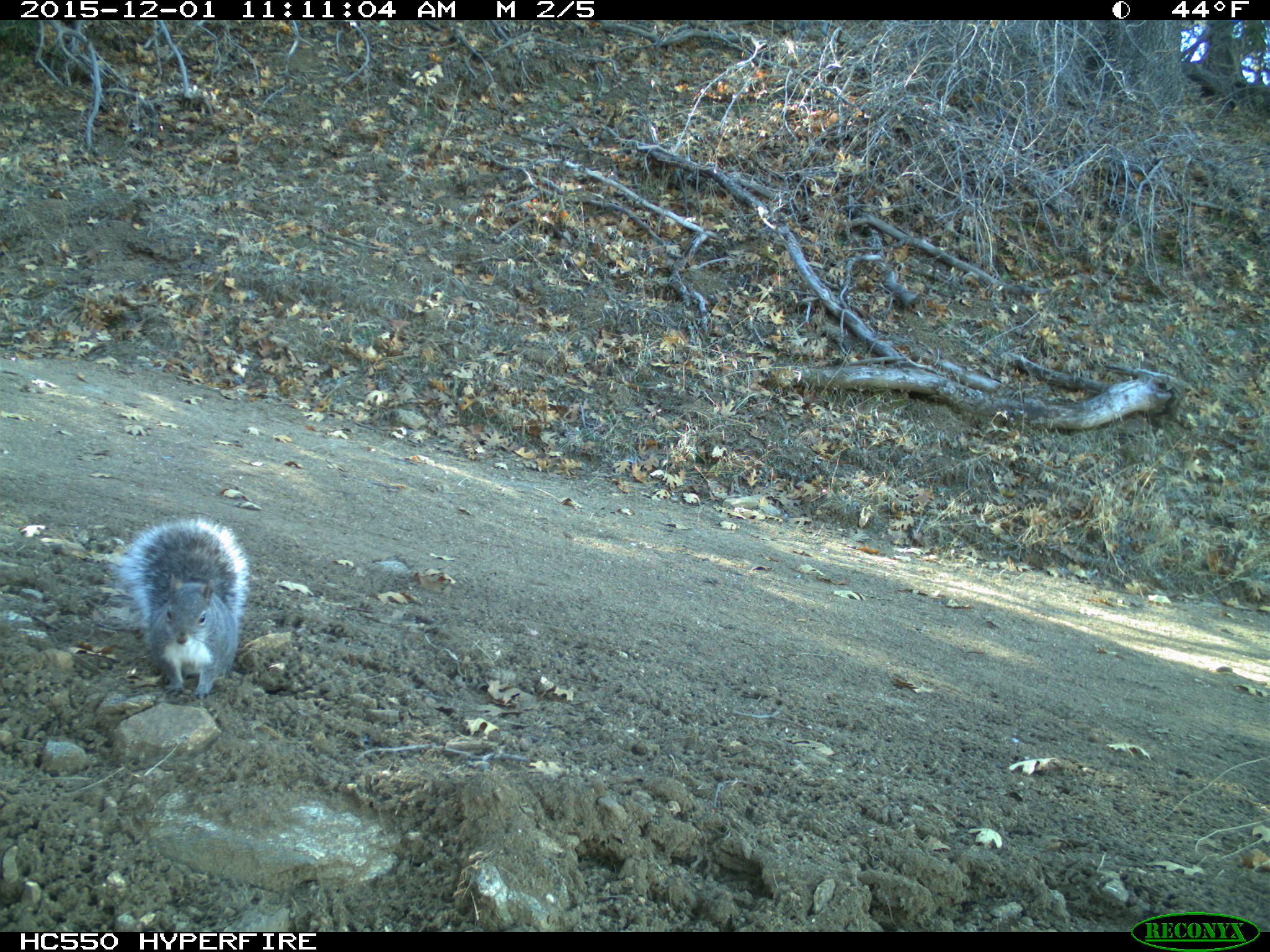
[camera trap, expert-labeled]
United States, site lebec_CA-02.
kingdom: Animalia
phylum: Chordata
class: Mammalia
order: Rodentia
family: Sciuridae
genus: Sciurus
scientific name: Sciurus carolinensis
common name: eastern gray squirrel